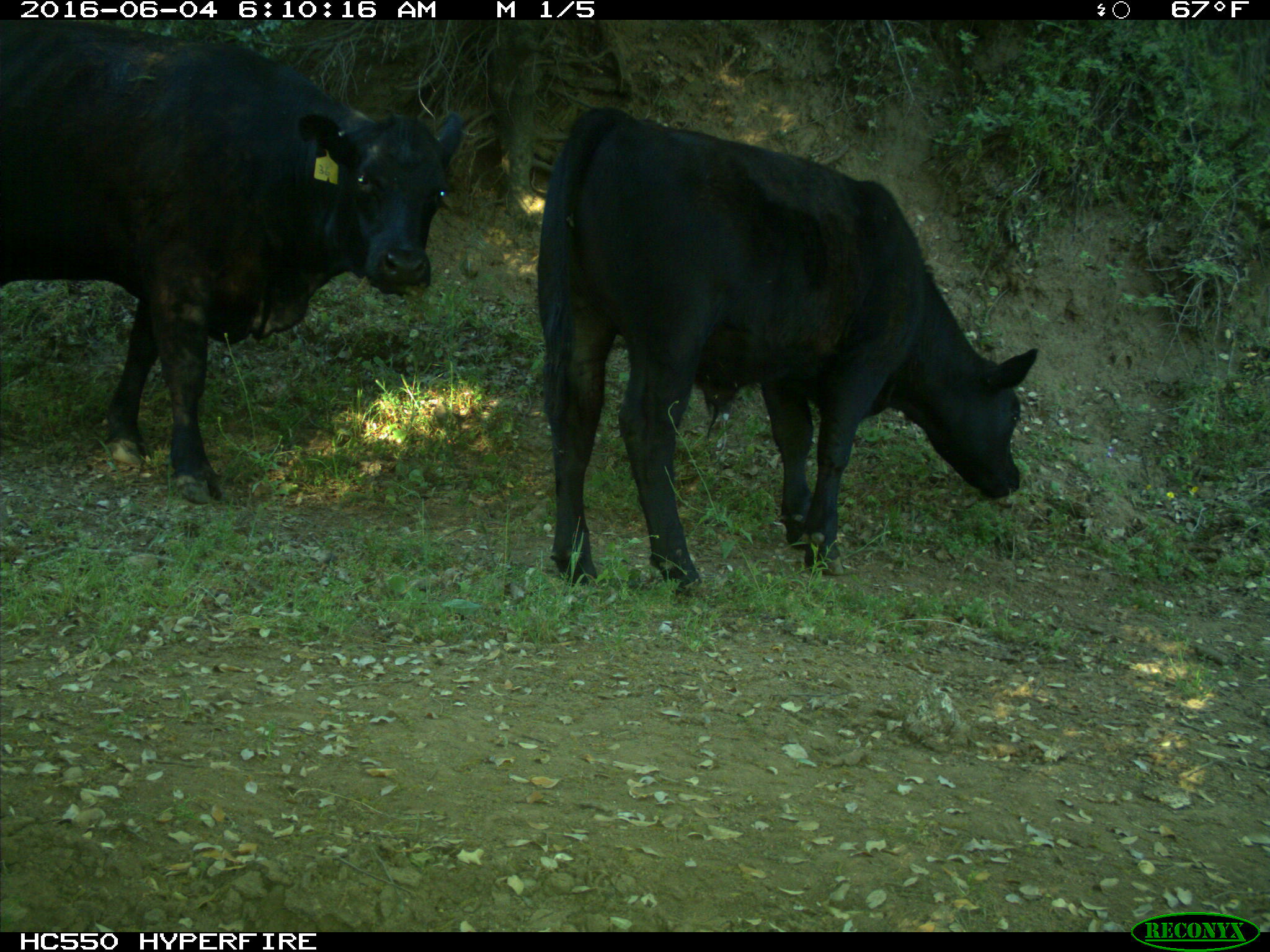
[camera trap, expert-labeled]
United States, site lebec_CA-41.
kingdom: Animalia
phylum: Chordata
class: Mammalia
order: Artiodactyla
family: Bovidae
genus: Bos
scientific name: Bos taurus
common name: domestic cow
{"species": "Bos taurus (domestic cow)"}